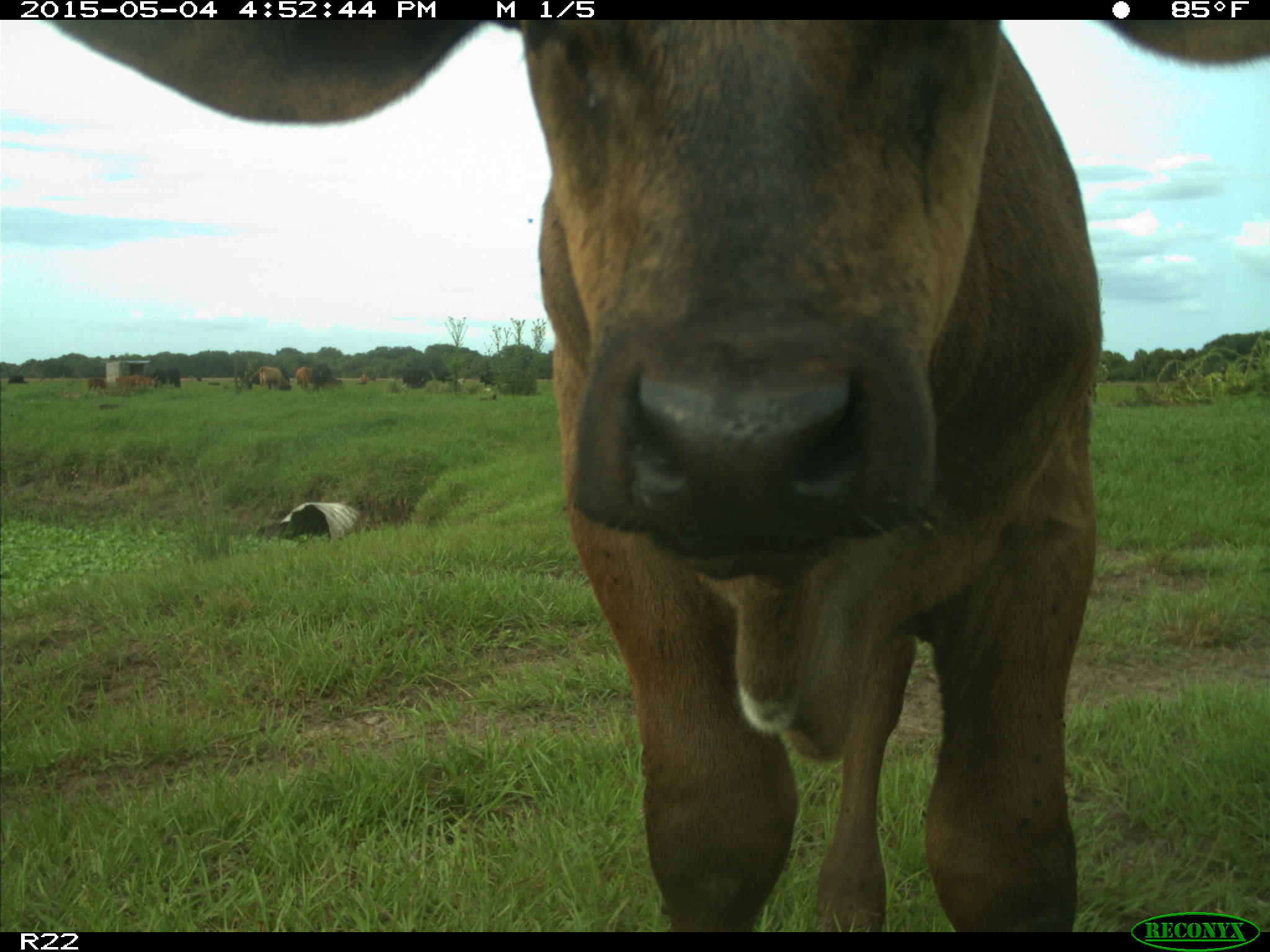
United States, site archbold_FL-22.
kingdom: Animalia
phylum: Chordata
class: Mammalia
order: Artiodactyla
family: Bovidae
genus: Bos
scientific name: Bos taurus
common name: domestic cow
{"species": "Bos taurus (domestic cow)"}